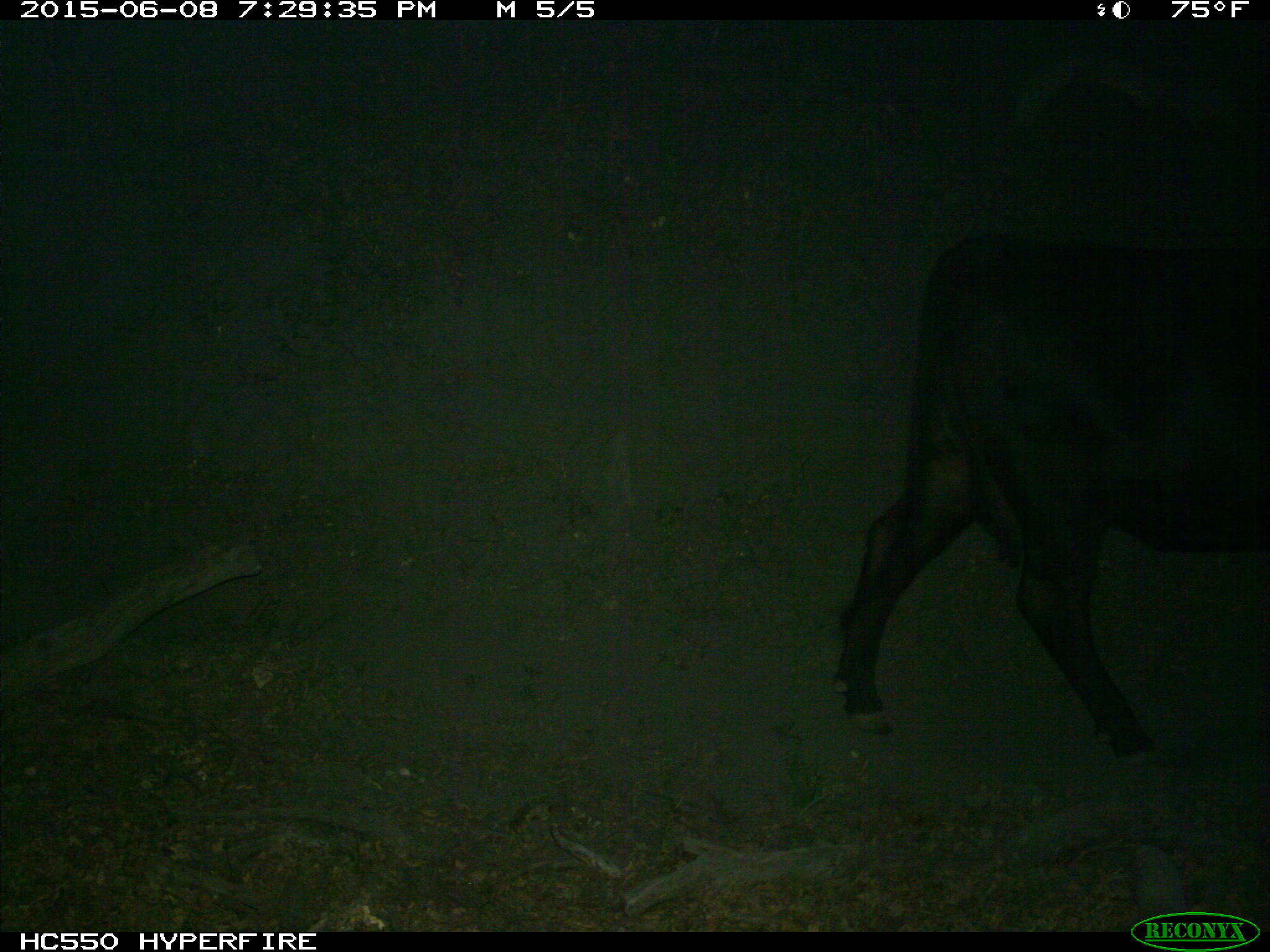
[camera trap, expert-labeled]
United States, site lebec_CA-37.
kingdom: Animalia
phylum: Chordata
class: Mammalia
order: Artiodactyla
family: Bovidae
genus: Bos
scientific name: Bos taurus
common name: domestic cow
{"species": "Bos taurus (domestic cow)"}